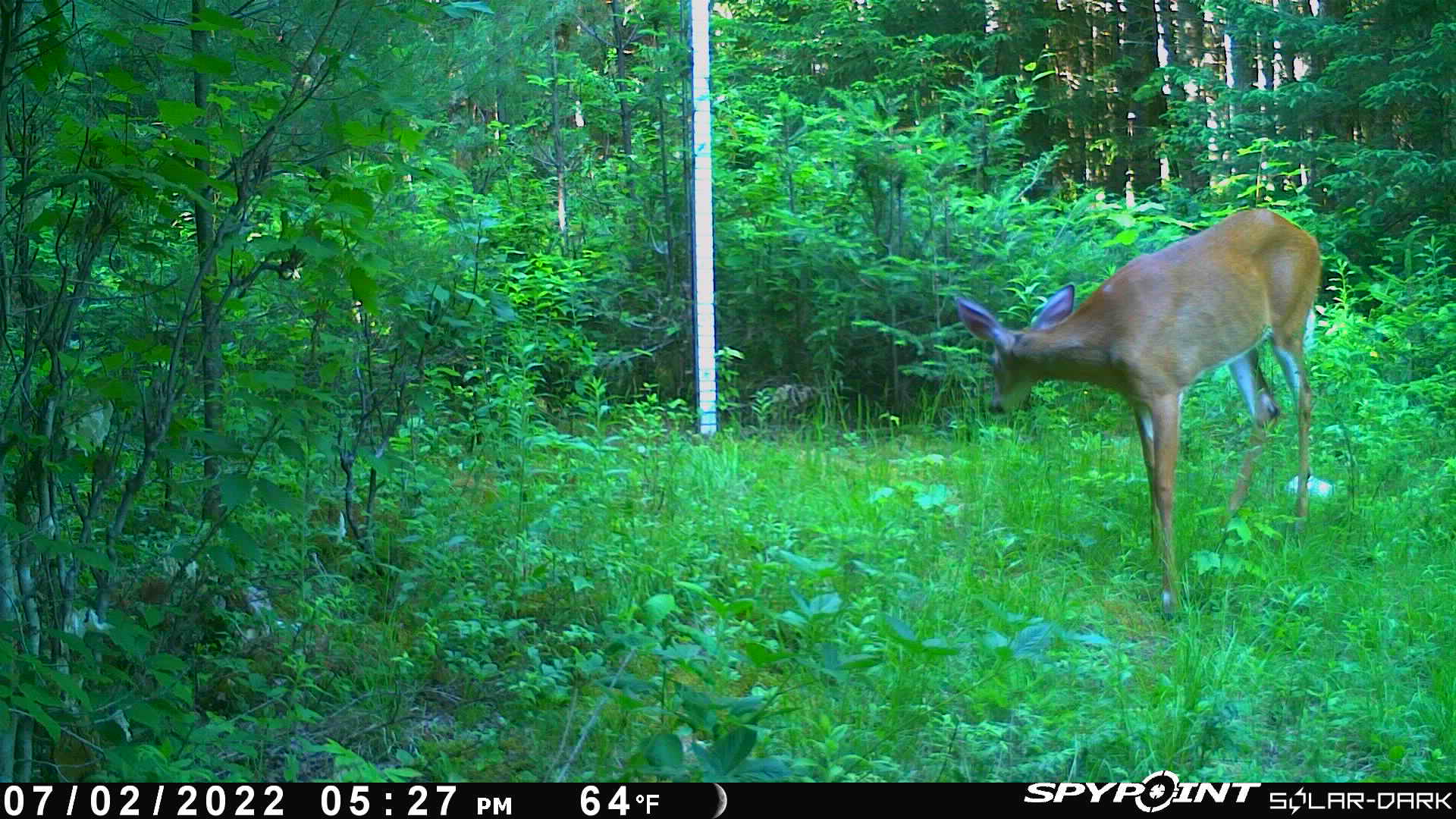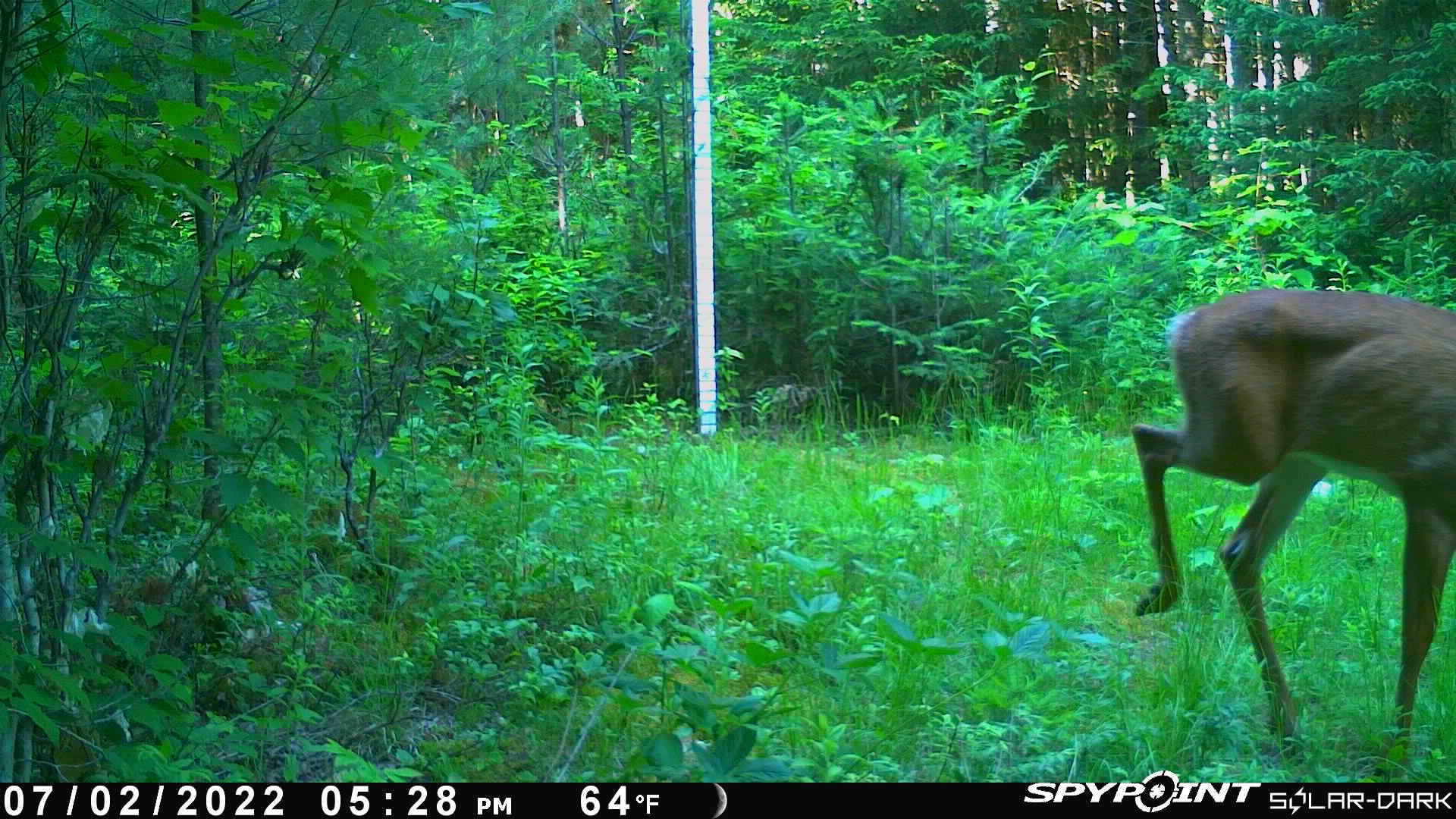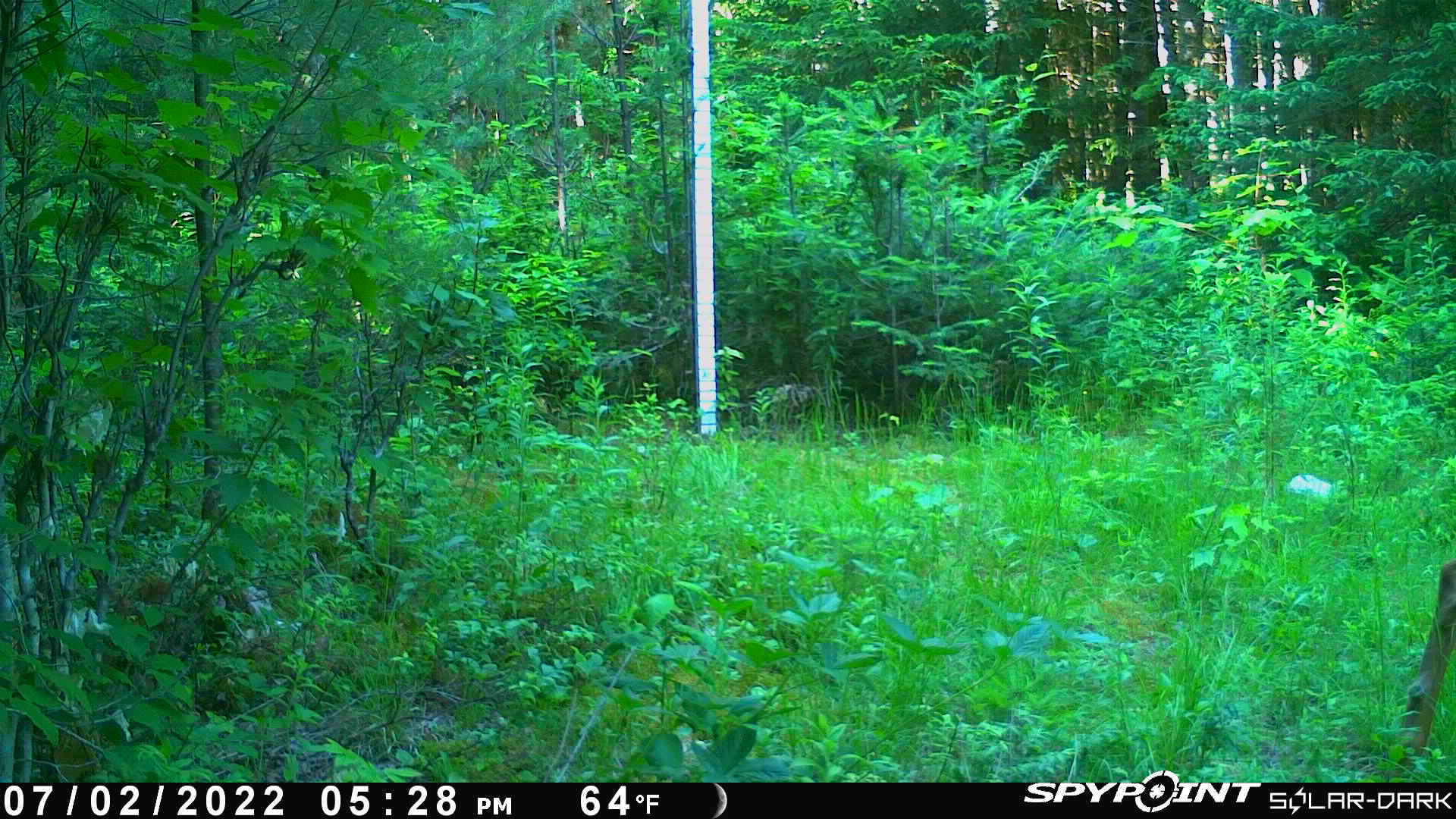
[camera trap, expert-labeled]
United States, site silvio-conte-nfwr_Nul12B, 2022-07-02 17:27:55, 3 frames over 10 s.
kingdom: Animalia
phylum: Chordata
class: Mammalia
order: Artiodactyla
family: Cervidae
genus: Odocoileus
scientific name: Odocoileus virginianus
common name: white-tailed deer